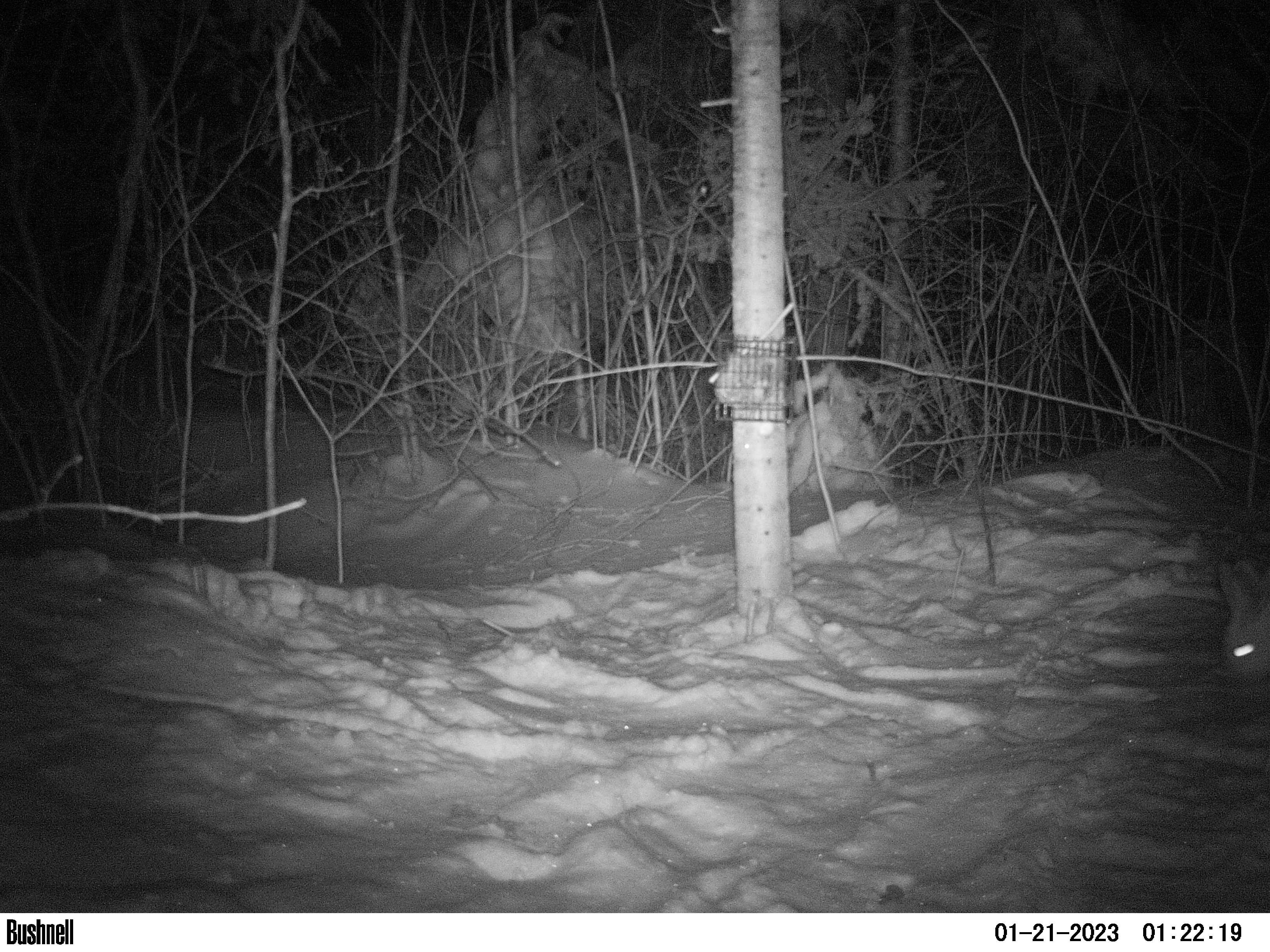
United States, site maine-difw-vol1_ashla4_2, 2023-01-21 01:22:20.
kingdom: Animalia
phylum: Chordata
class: Mammalia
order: Lagomorpha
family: Leporidae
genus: Lepus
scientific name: Lepus americanus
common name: snowshoe hare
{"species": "snowshoe hare (Lepus americanus)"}